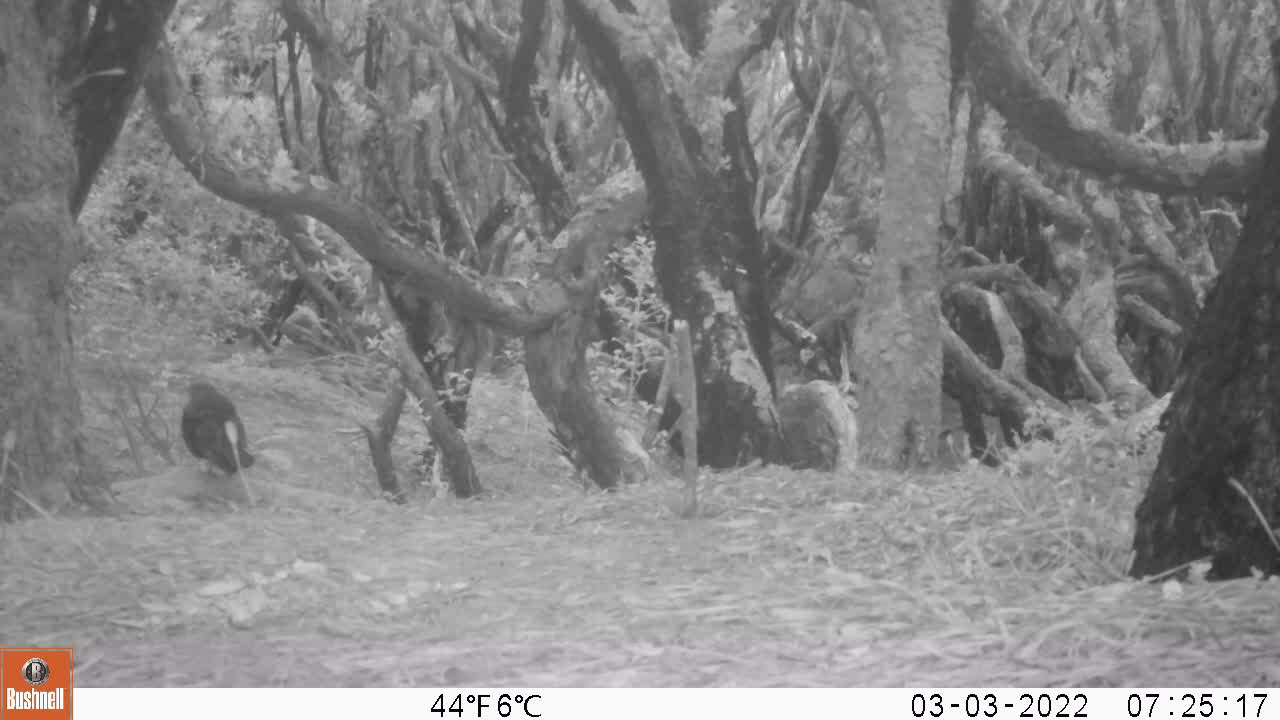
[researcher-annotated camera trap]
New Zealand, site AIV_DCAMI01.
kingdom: Animalia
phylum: Chordata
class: Aves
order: Passeriformes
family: Turdidae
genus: Turdus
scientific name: Turdus merula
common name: eurasian blackbird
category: blackbird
Blackbird (eurasian blackbird) (Turdus merula).